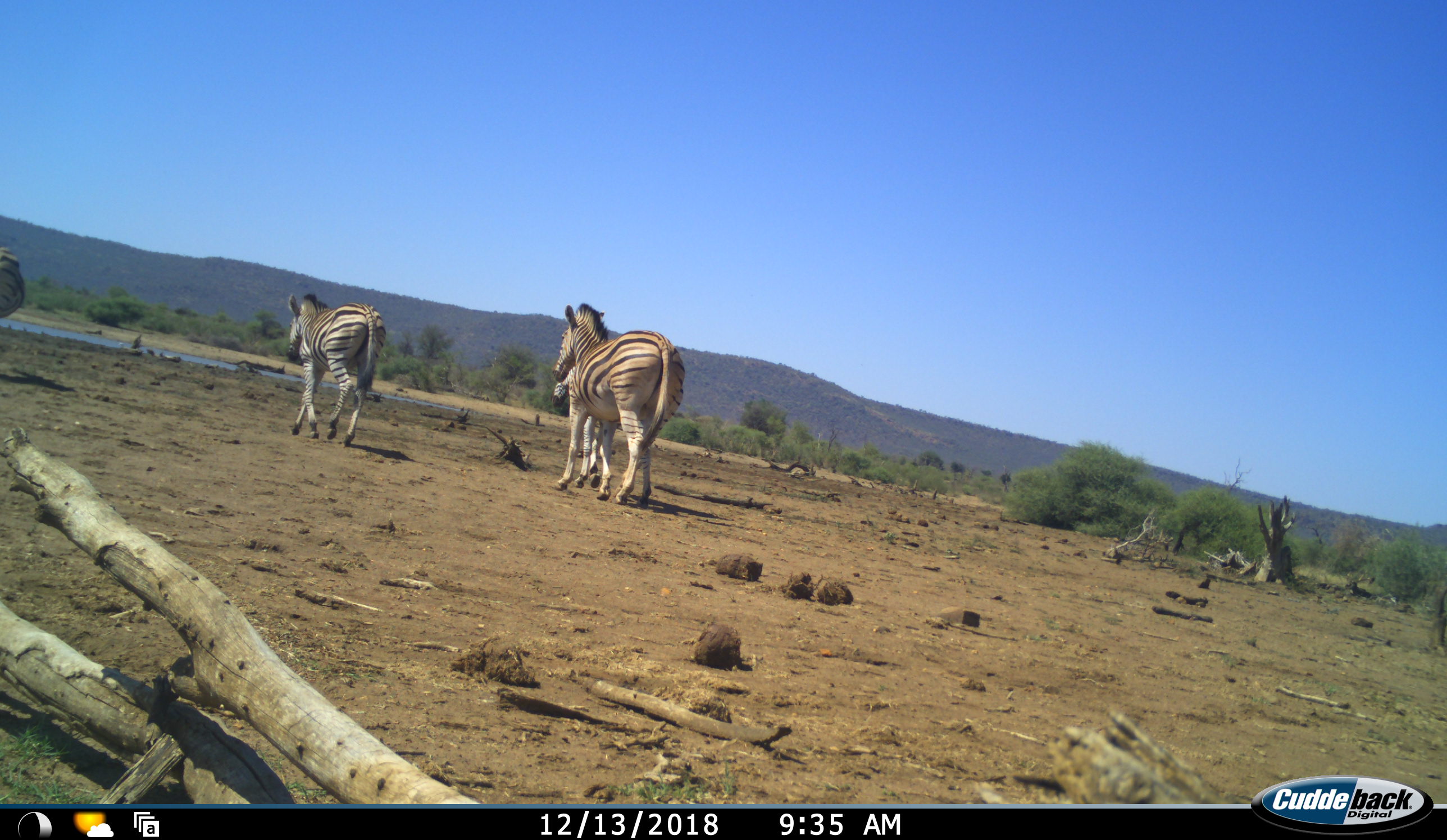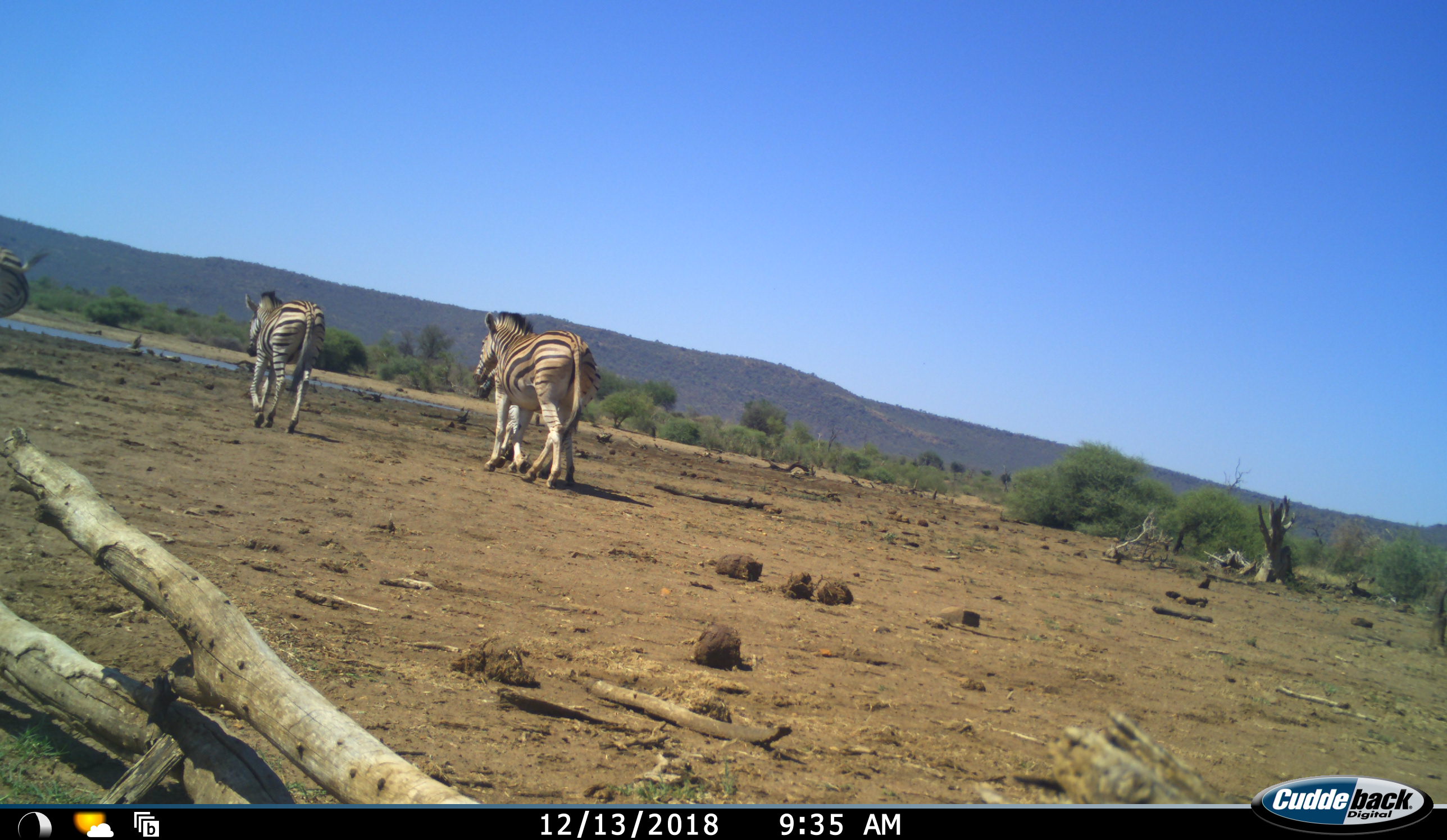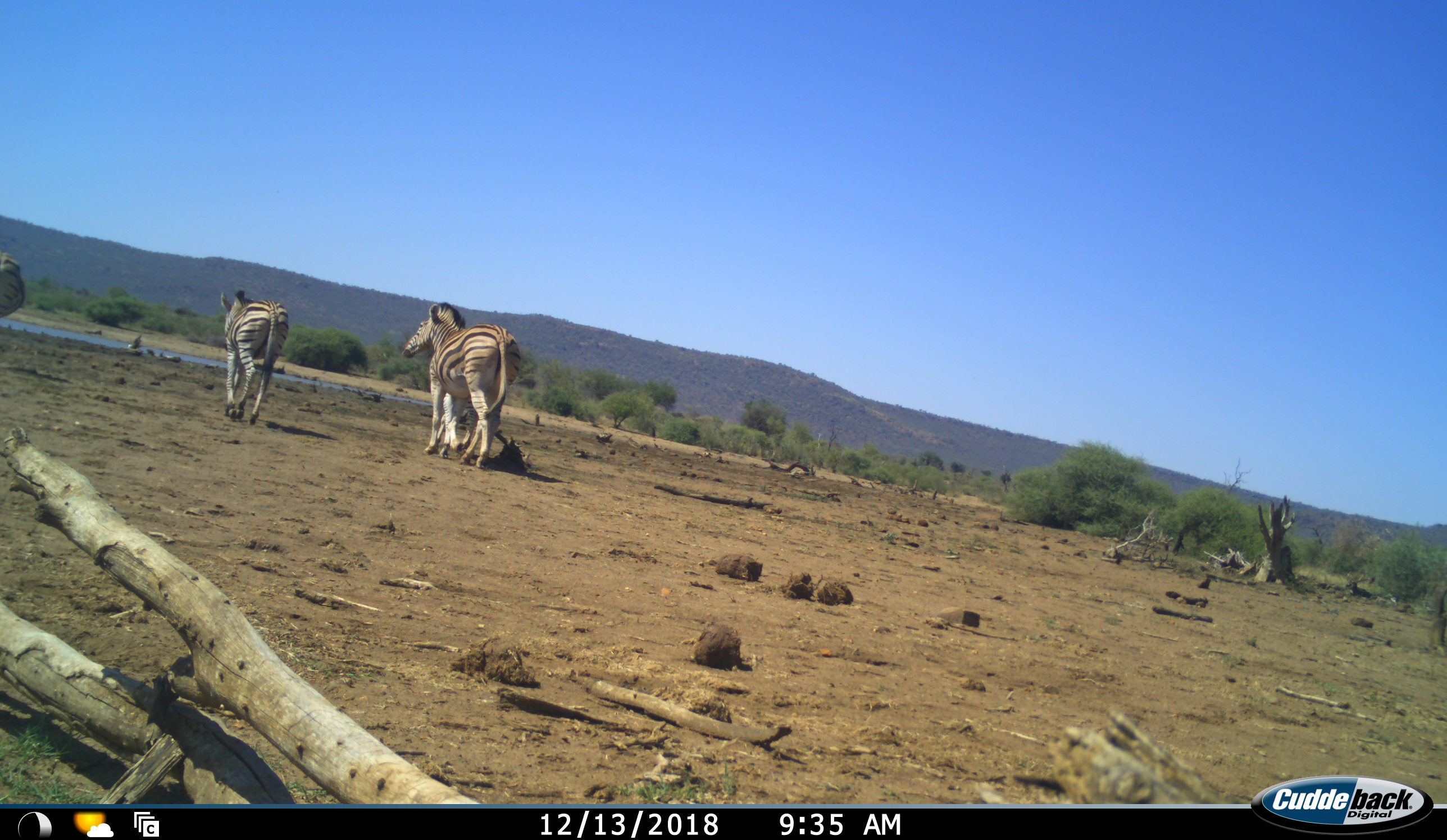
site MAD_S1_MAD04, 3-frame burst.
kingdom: Animalia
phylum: Chordata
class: Mammalia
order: Perissodactyla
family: Equidae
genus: Equus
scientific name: Equus quagga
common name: plains zebra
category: zebraplains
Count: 4.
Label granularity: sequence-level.